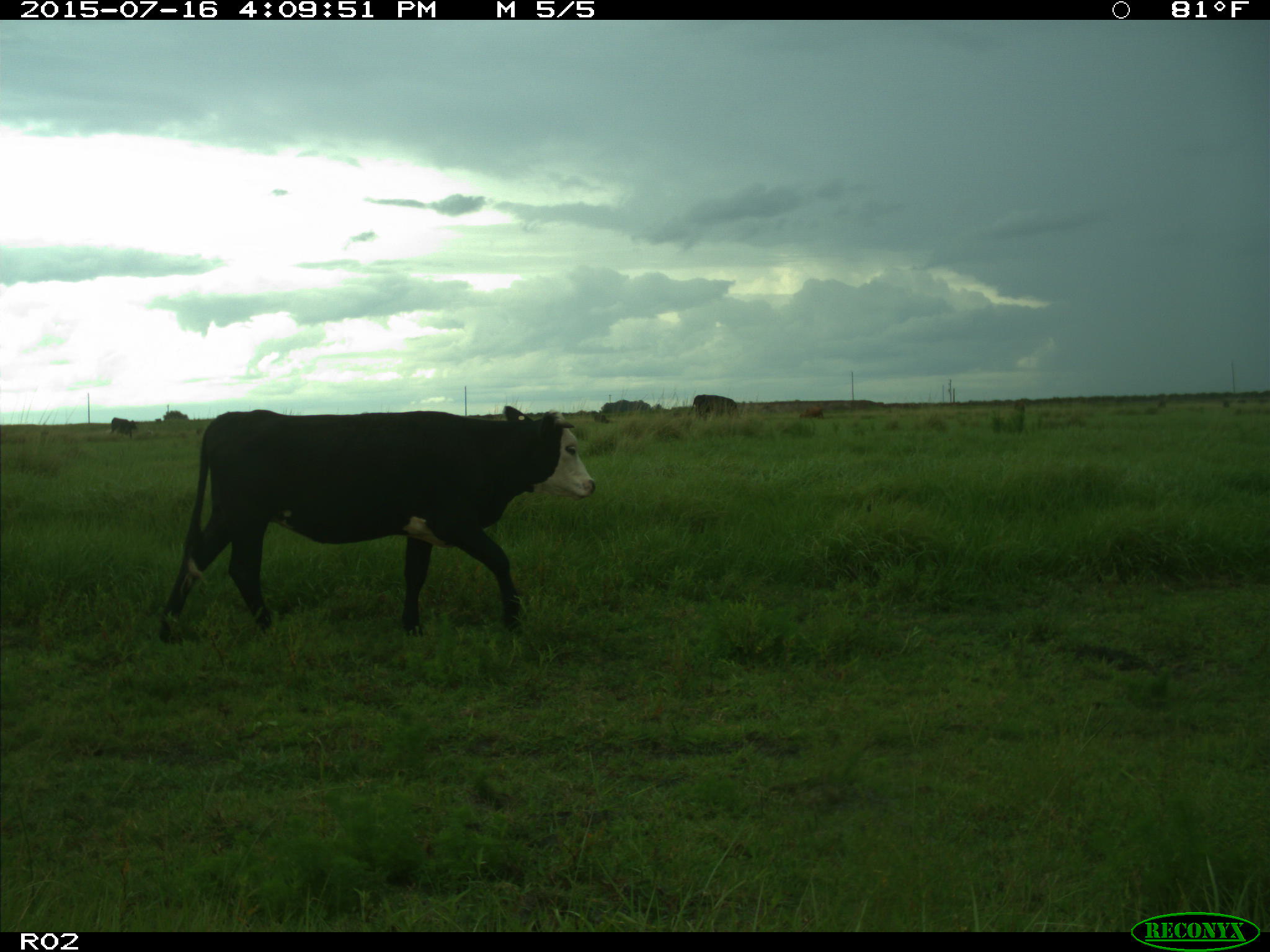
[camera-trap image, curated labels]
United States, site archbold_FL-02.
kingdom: Animalia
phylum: Chordata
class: Mammalia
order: Artiodactyla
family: Bovidae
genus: Bos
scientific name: Bos taurus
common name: domestic cow